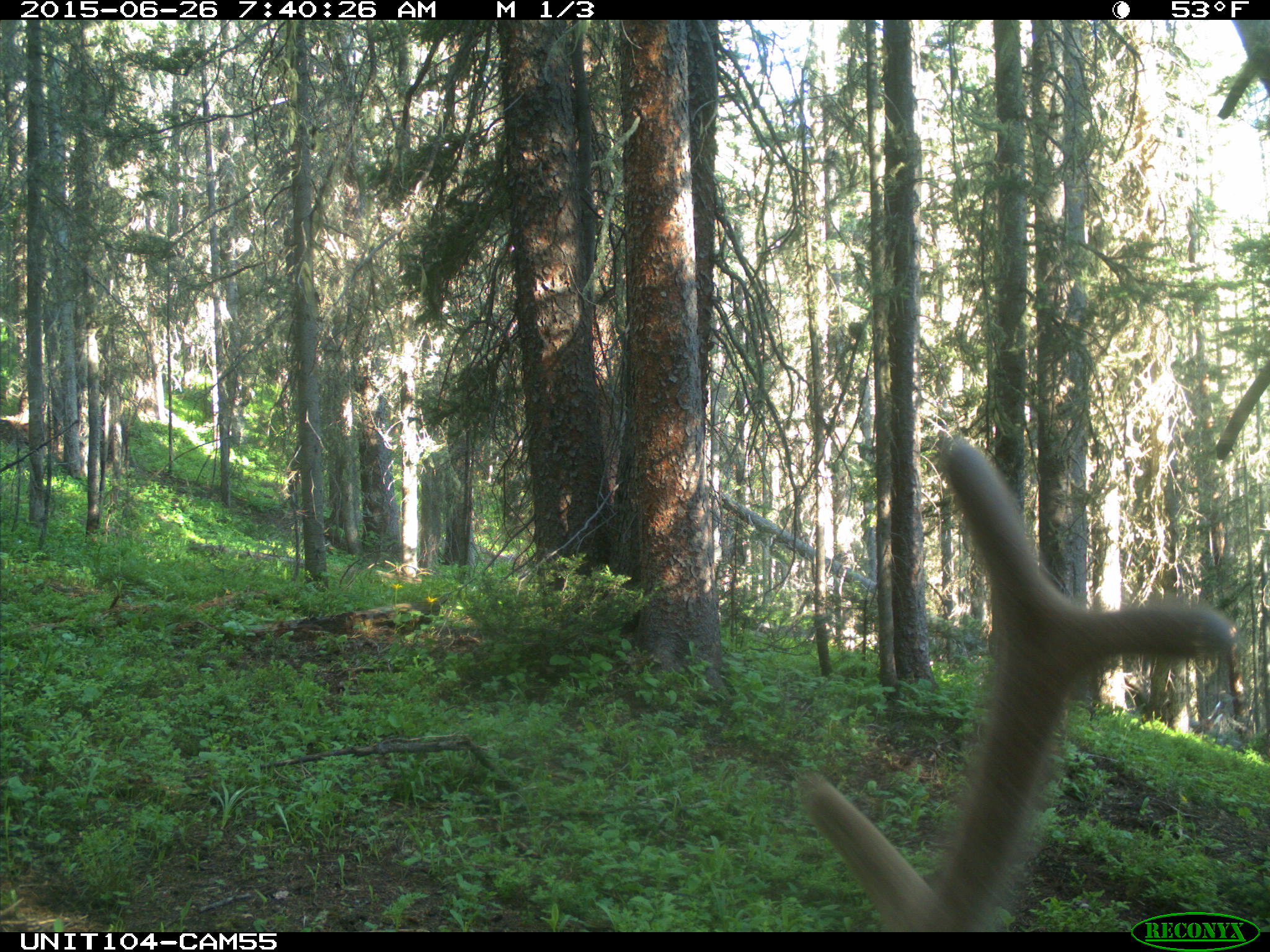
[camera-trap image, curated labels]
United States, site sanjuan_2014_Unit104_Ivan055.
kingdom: Animalia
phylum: Chordata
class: Mammalia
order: Artiodactyla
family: Cervidae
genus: Cervus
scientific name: Cervus elaphus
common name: red deer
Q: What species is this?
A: Cervus elaphus (red deer).